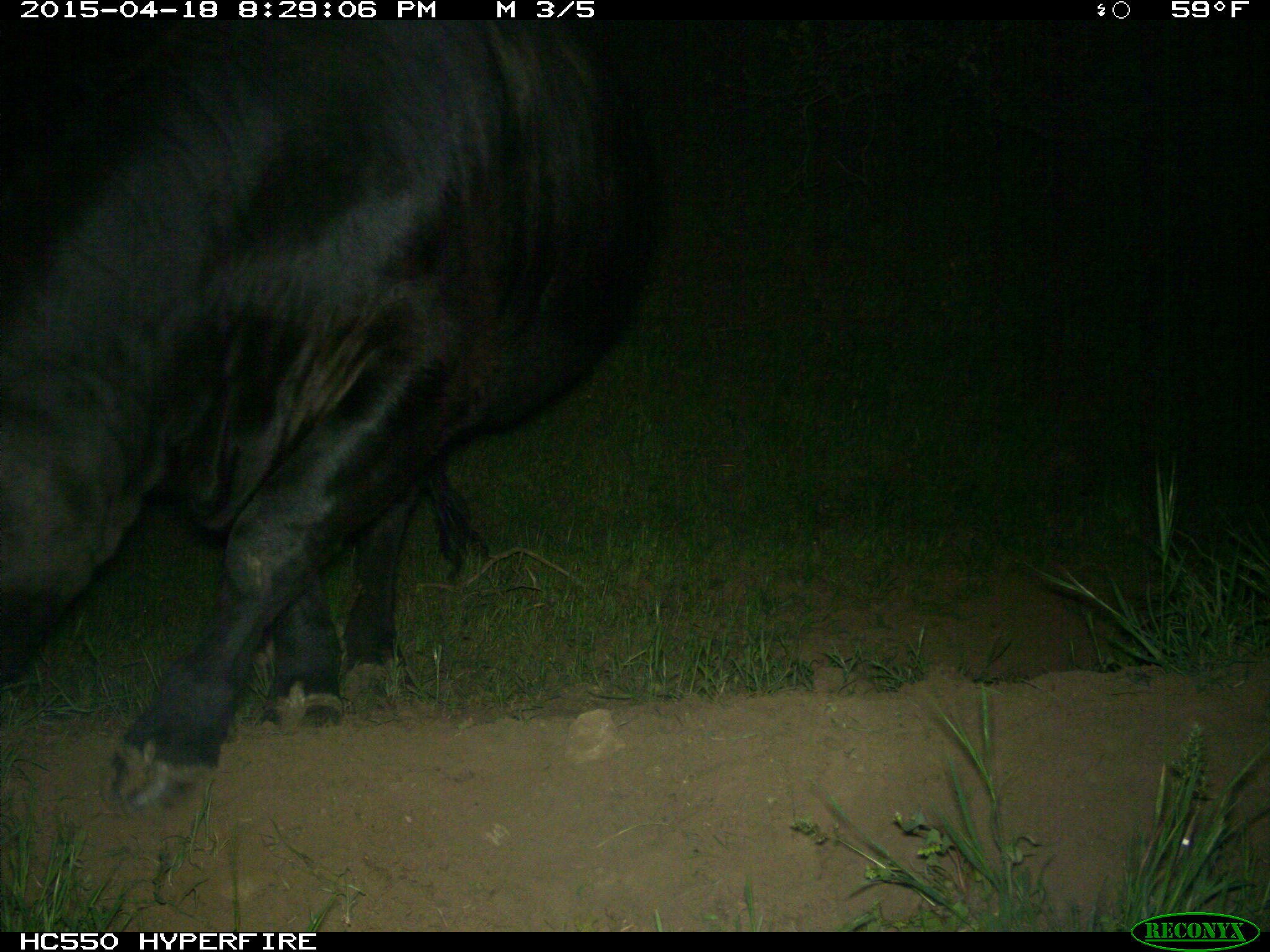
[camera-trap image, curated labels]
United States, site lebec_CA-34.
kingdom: Animalia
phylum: Chordata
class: Mammalia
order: Artiodactyla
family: Bovidae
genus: Bos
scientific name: Bos taurus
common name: domestic cow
Bos taurus (domestic cow).